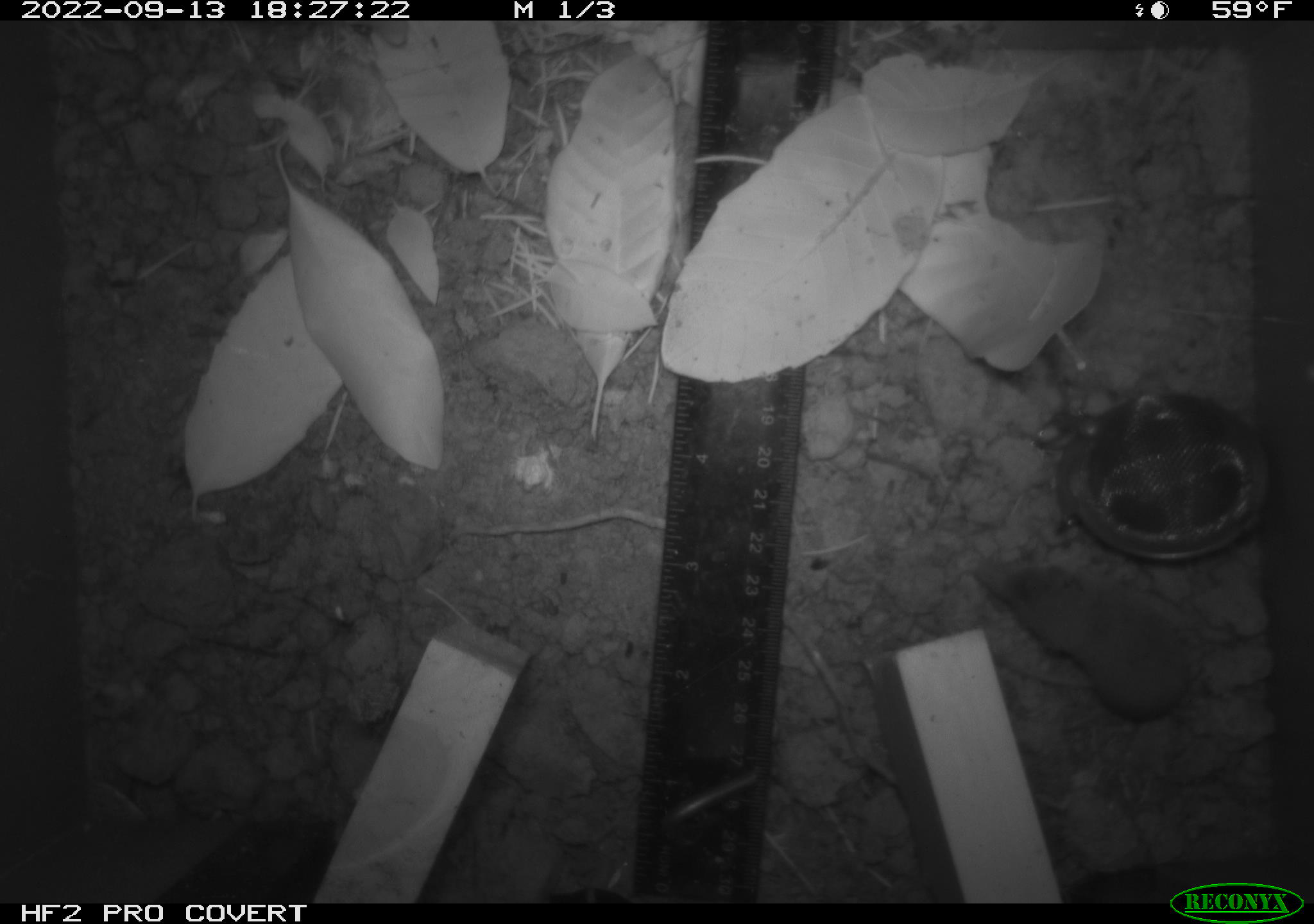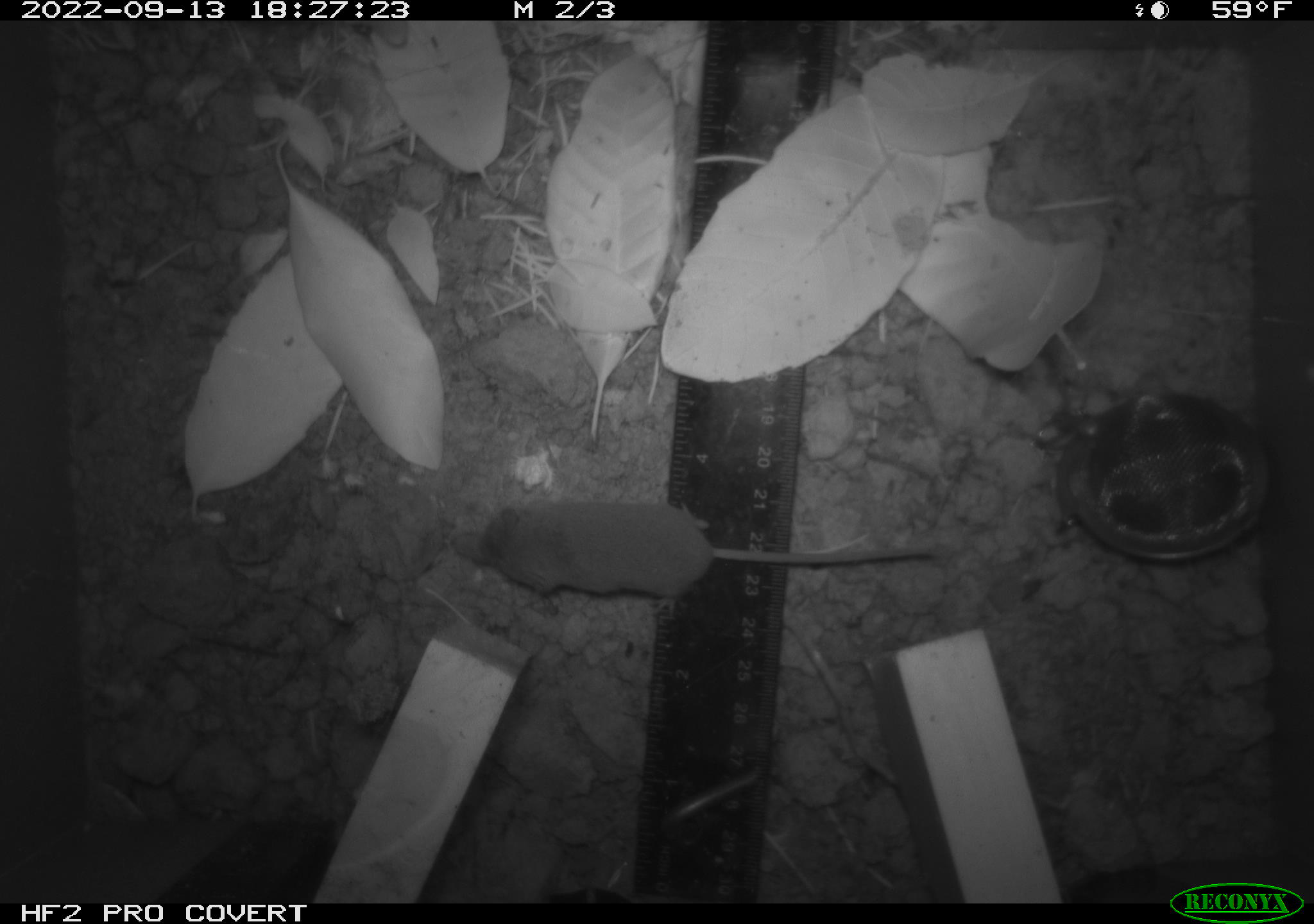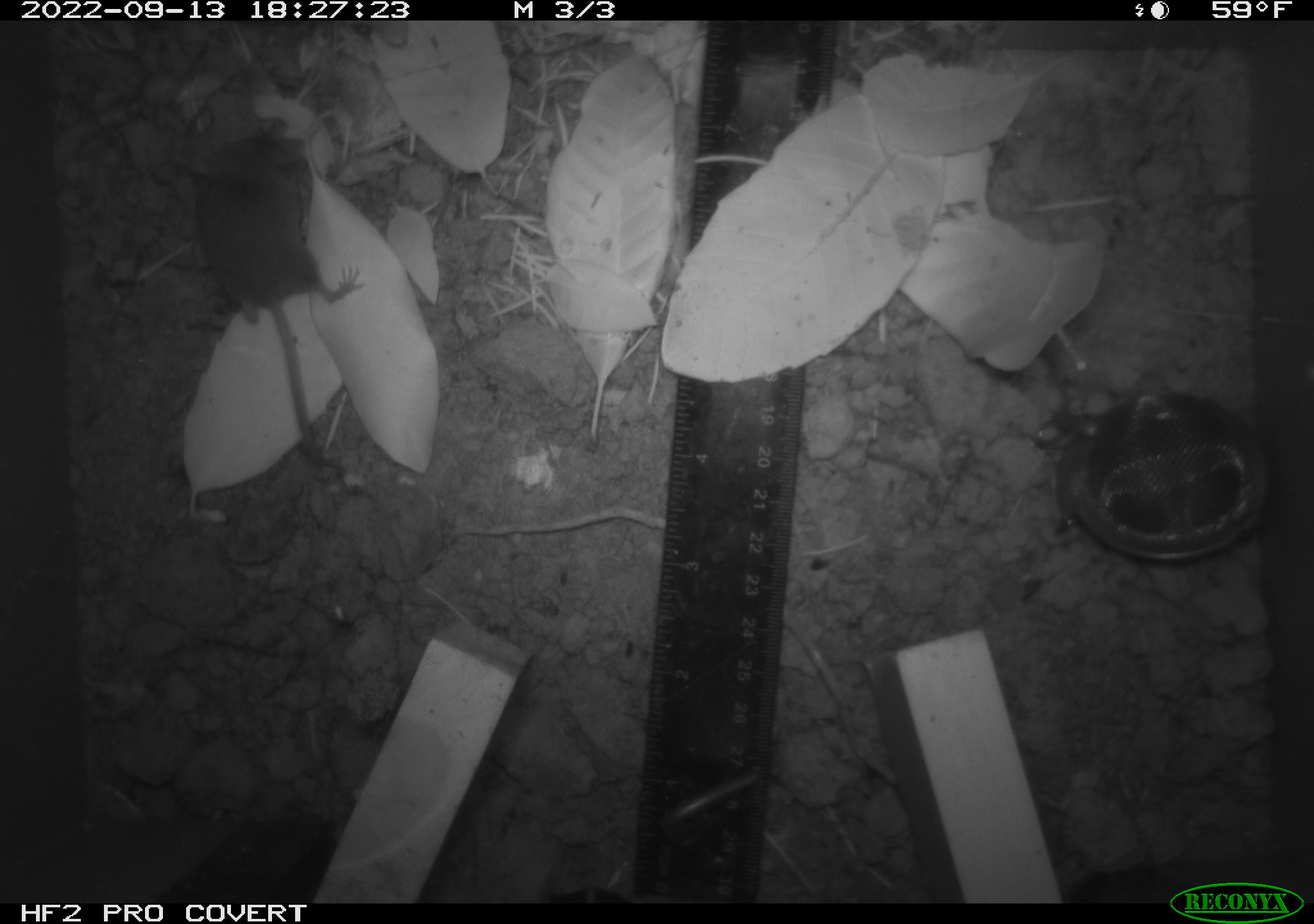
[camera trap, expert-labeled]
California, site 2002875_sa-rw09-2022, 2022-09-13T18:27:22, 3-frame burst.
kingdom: Animalia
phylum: Chordata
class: Mammalia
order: Eulipotyphla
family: Soricidae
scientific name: Soricidae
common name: shrews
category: soricidae family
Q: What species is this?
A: Soricidae family (shrews) (Soricidae).